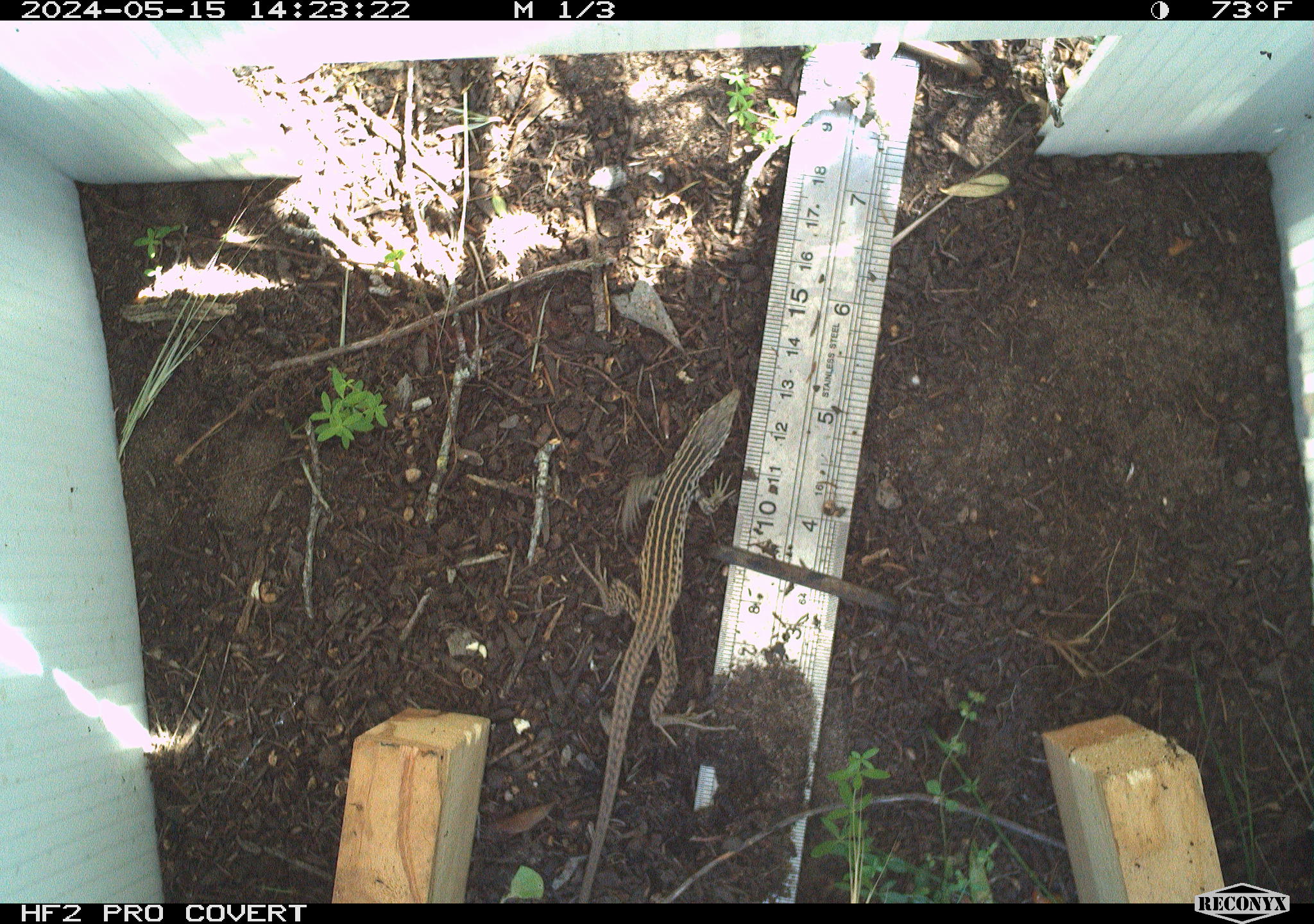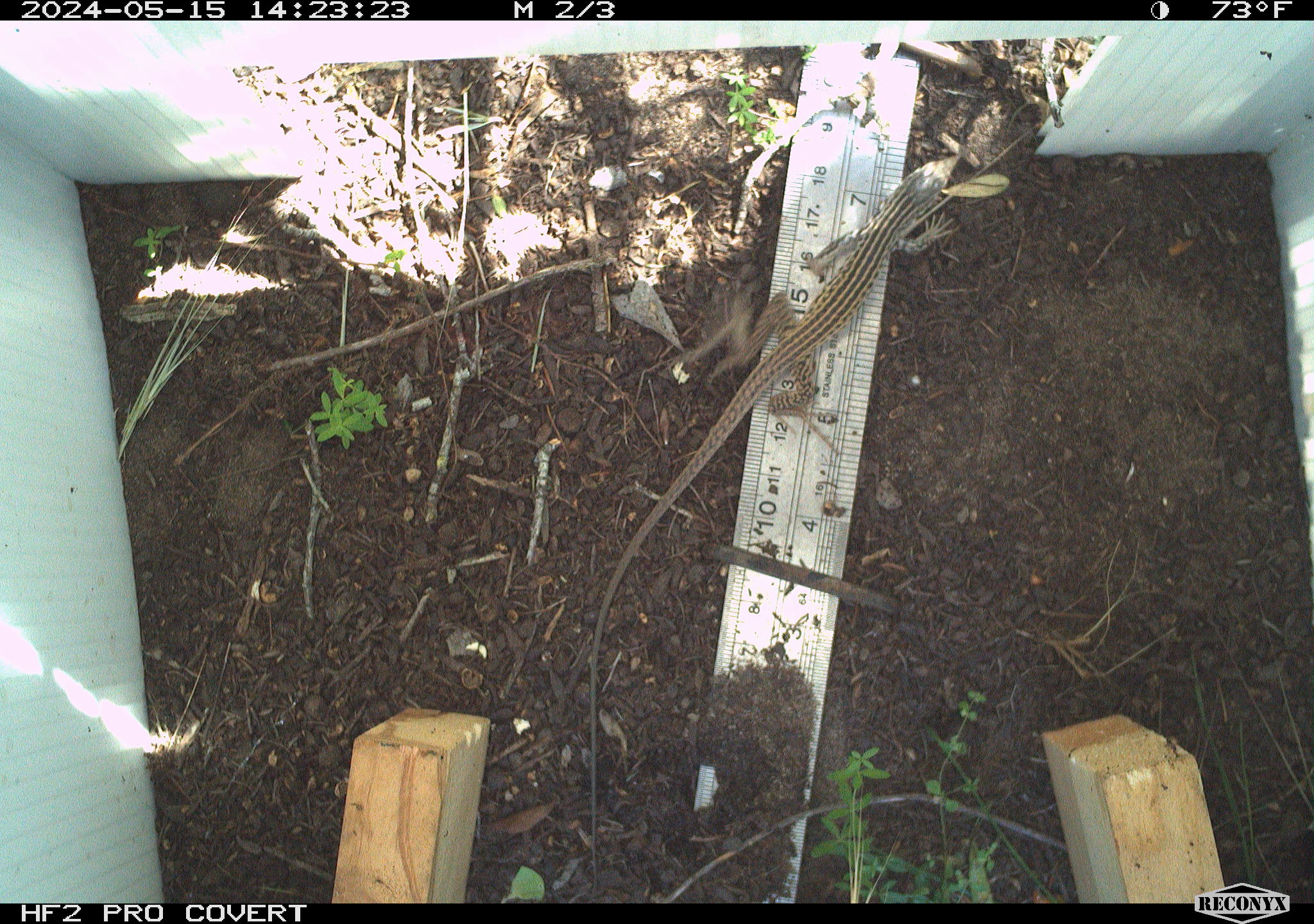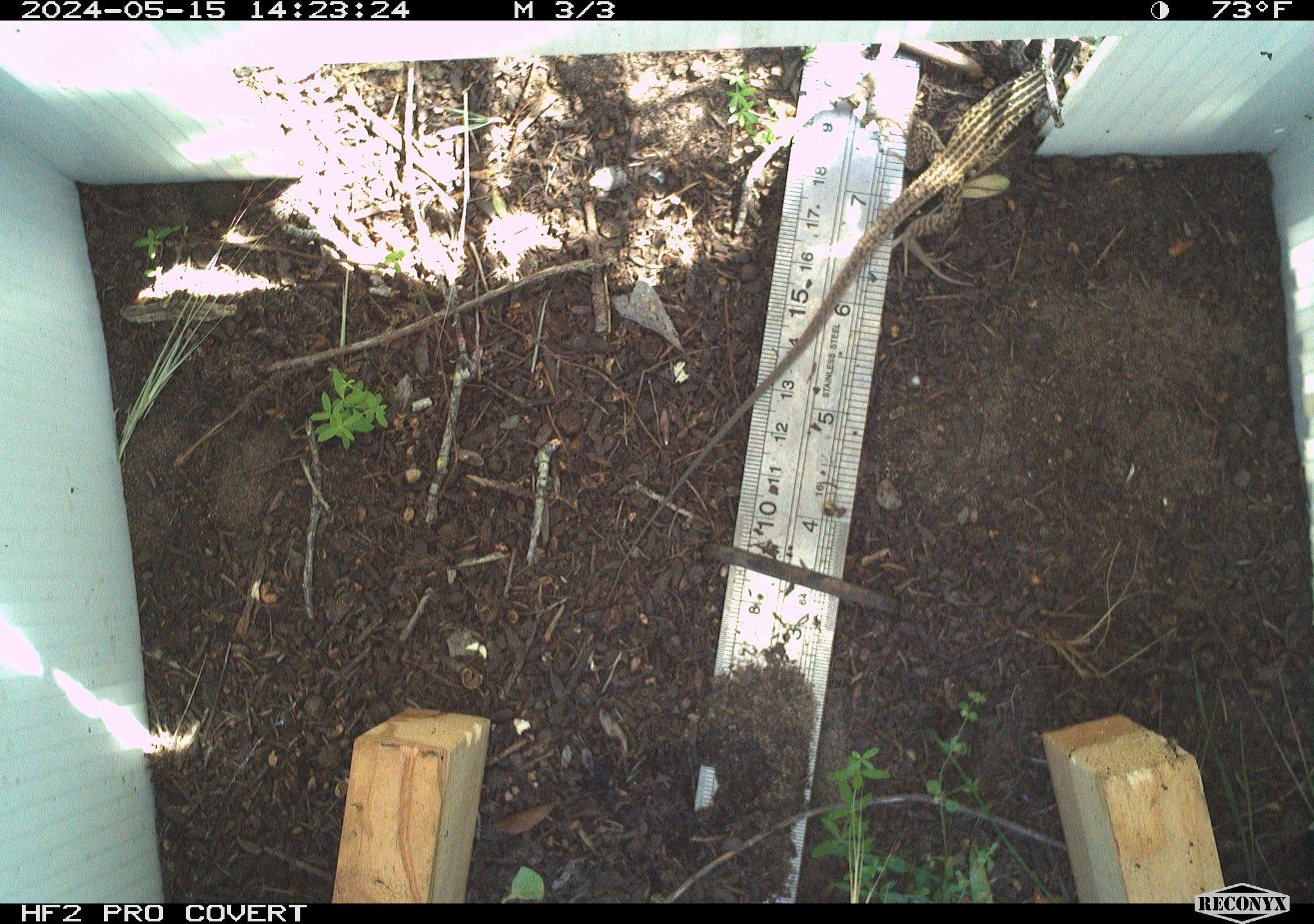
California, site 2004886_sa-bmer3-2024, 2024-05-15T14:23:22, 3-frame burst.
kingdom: Animalia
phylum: Chordata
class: Reptilia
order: Squamata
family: Teiidae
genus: Aspidoscelis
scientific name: Aspidoscelis tigris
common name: western whiptail